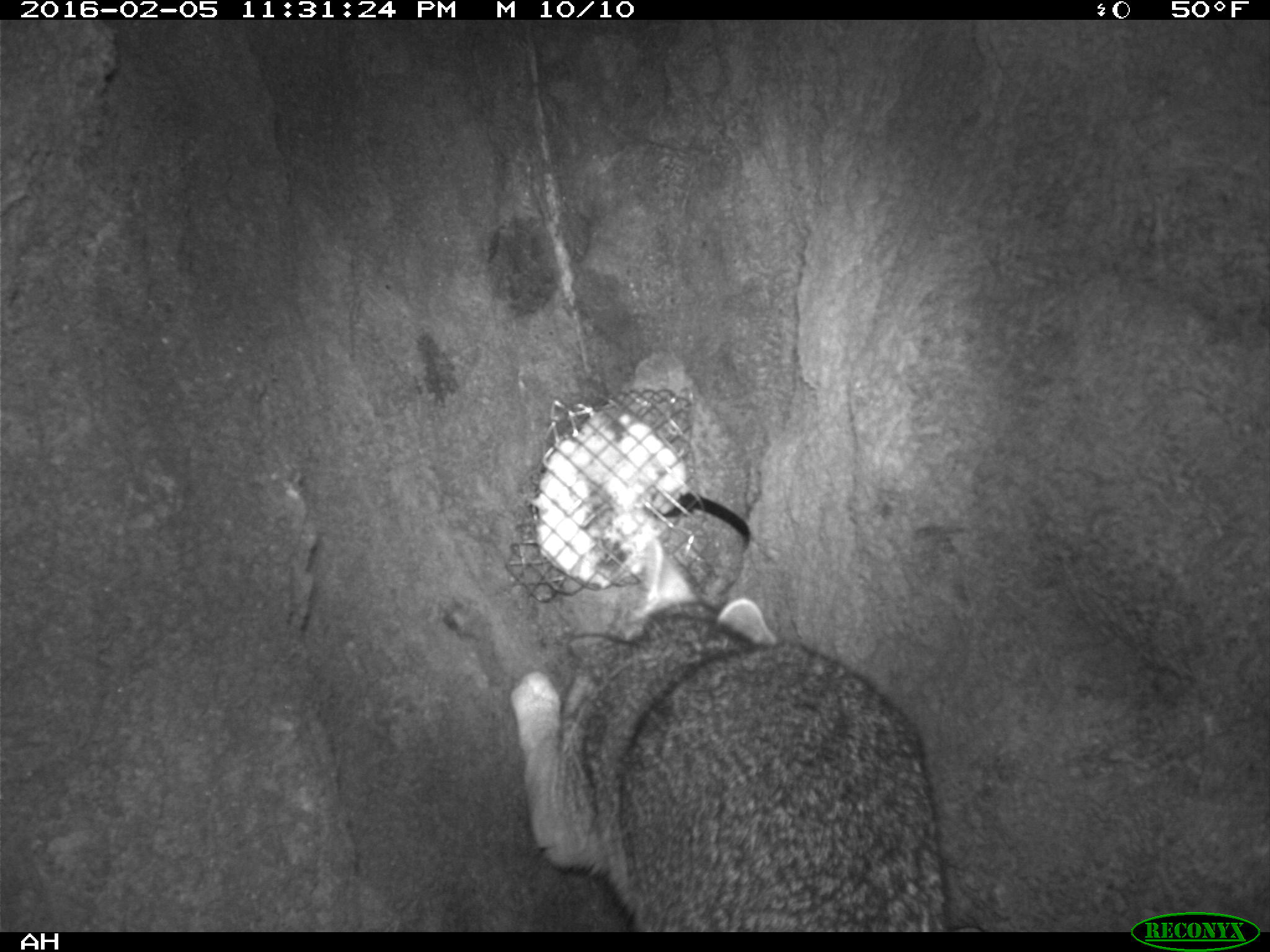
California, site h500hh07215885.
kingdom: Animalia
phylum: Chordata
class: Mammalia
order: Carnivora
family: Canidae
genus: Urocyon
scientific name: Urocyon littoralis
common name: island fox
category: fox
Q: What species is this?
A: Fox (island fox) (Urocyon littoralis).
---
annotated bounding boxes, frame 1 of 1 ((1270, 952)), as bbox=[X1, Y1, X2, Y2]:
fox: bbox=[506, 539, 952, 933]